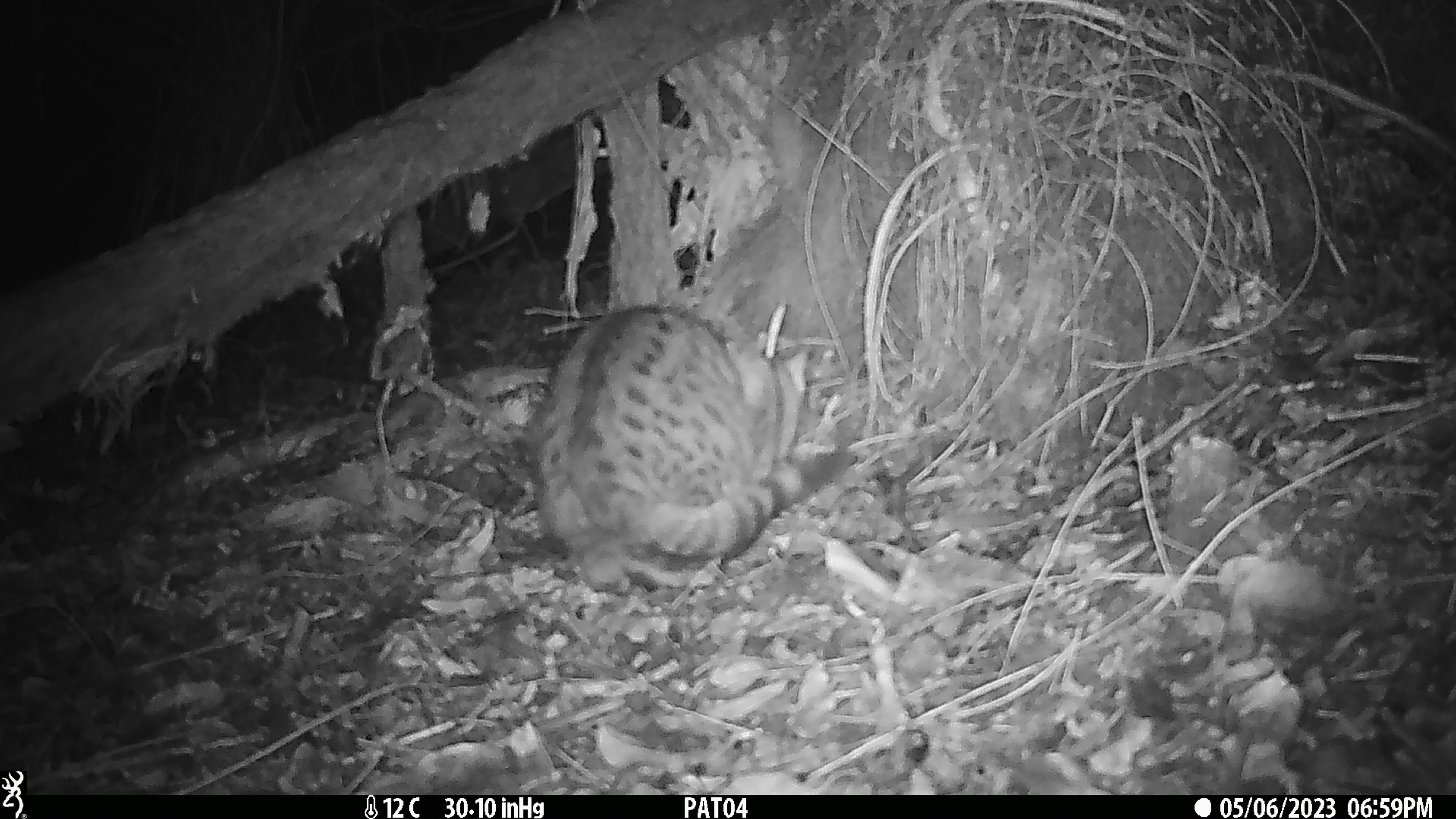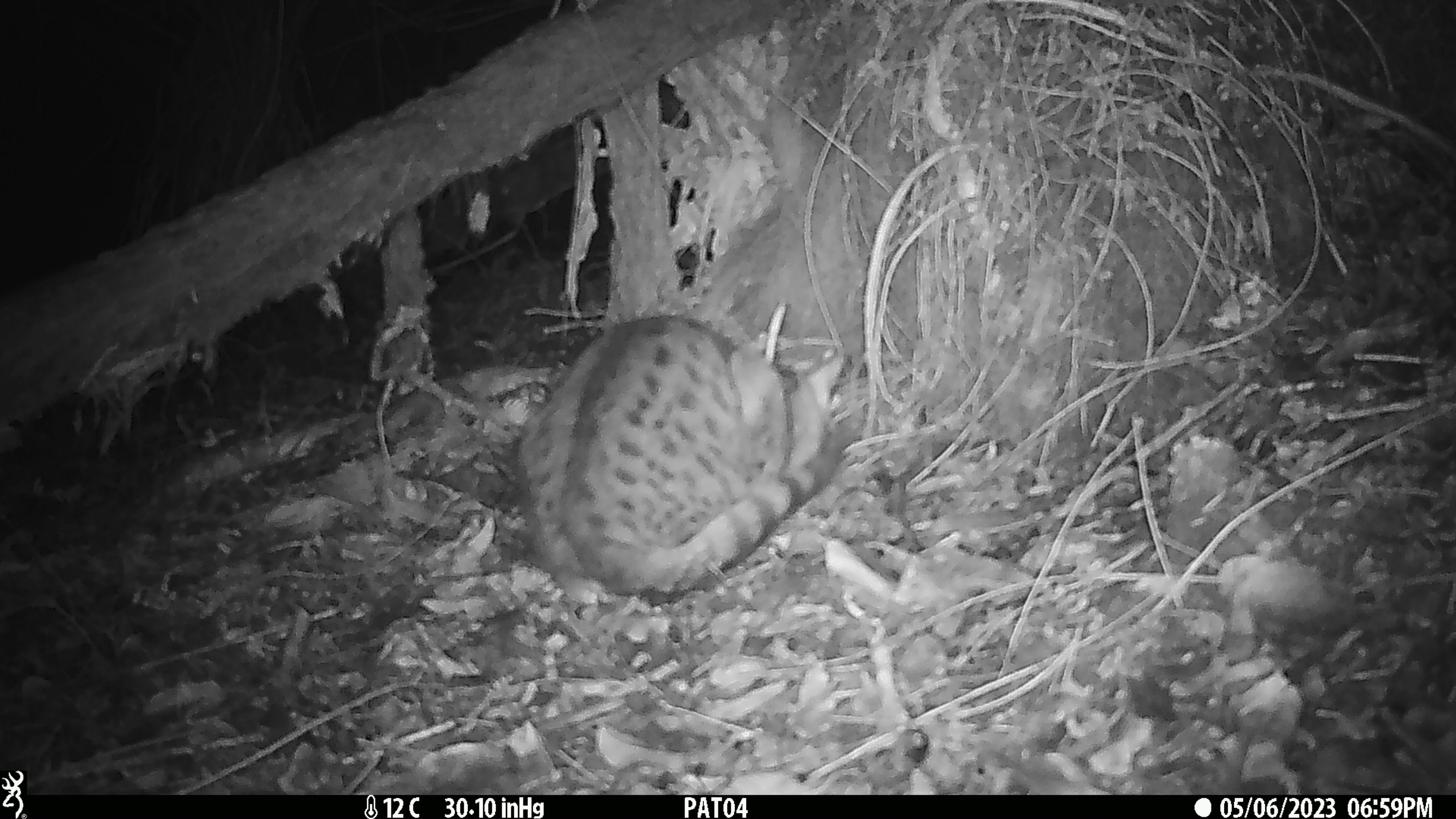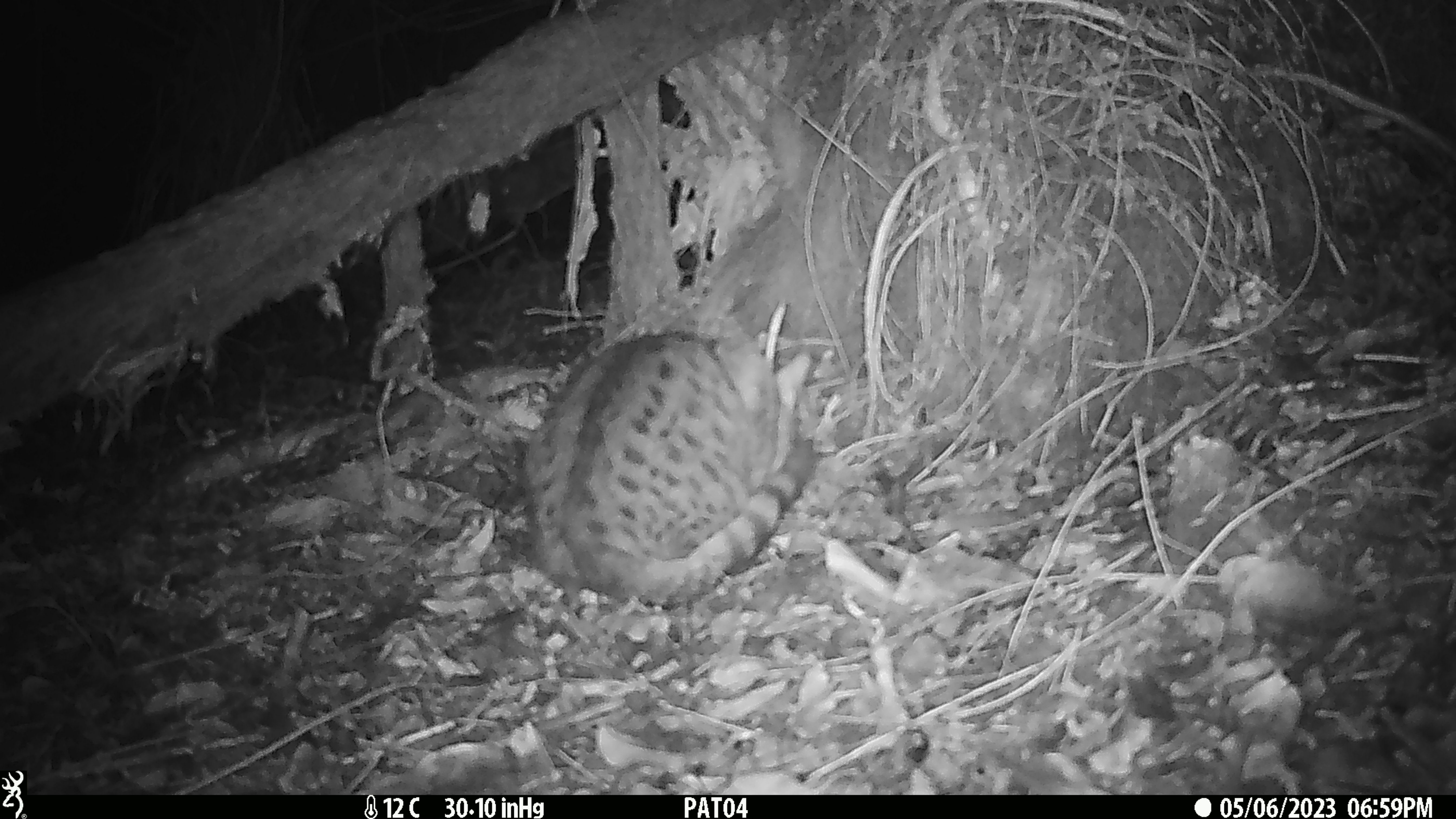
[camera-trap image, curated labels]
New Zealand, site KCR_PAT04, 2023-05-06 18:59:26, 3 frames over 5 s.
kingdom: Animalia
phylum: Chordata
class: Mammalia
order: Carnivora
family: Felidae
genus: Felis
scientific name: Felis catus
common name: domestic cat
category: cat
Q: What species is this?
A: Cat (domestic cat) (Felis catus).